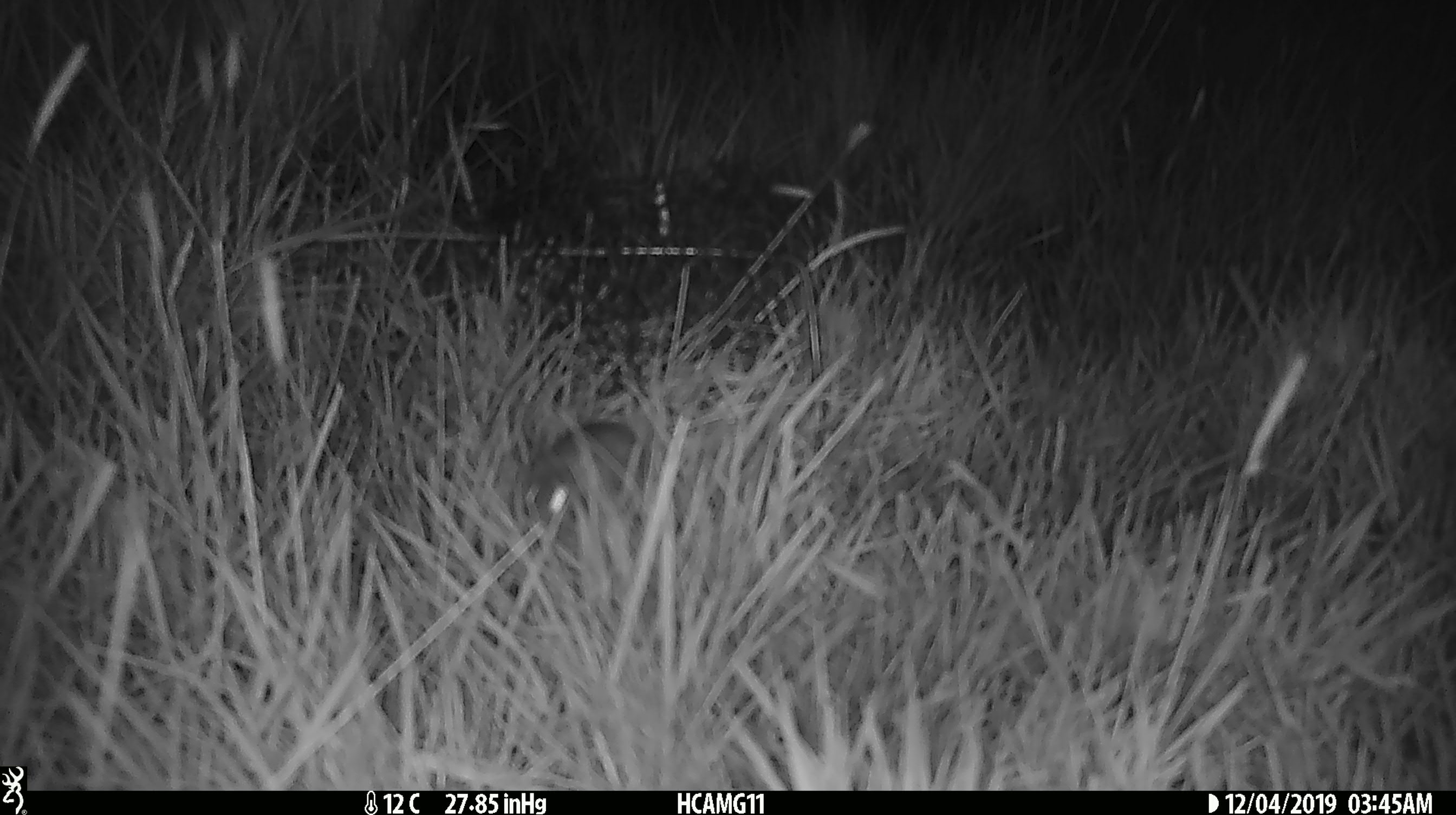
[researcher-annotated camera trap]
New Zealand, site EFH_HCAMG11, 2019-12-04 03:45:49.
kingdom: Animalia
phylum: Chordata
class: Mammalia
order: Rodentia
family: Muridae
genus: Mus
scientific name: Mus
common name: mouse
Mouse (Mus).